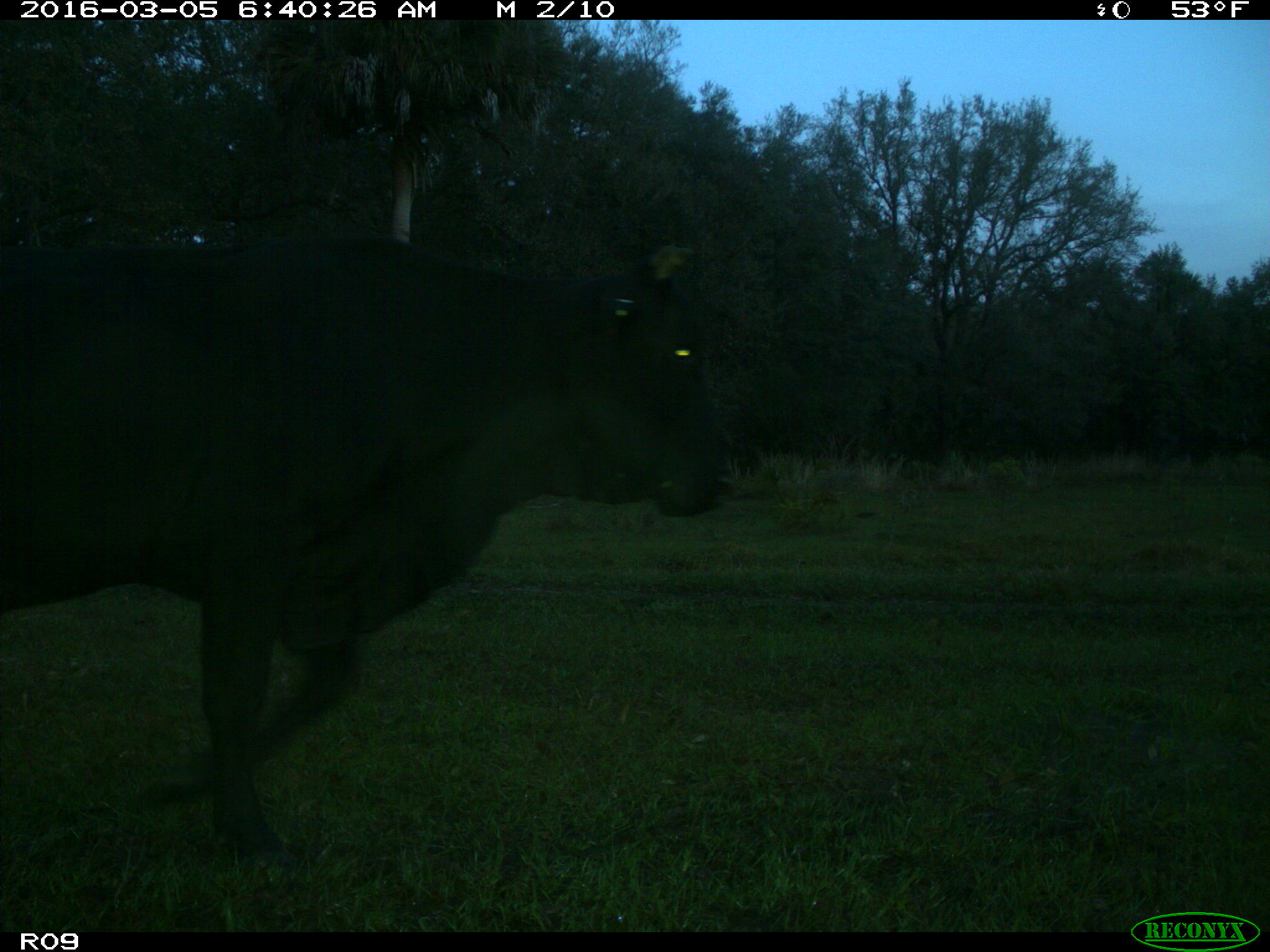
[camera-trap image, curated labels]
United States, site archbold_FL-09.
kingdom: Animalia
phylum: Chordata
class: Mammalia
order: Artiodactyla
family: Bovidae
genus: Bos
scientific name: Bos taurus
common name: domestic cow